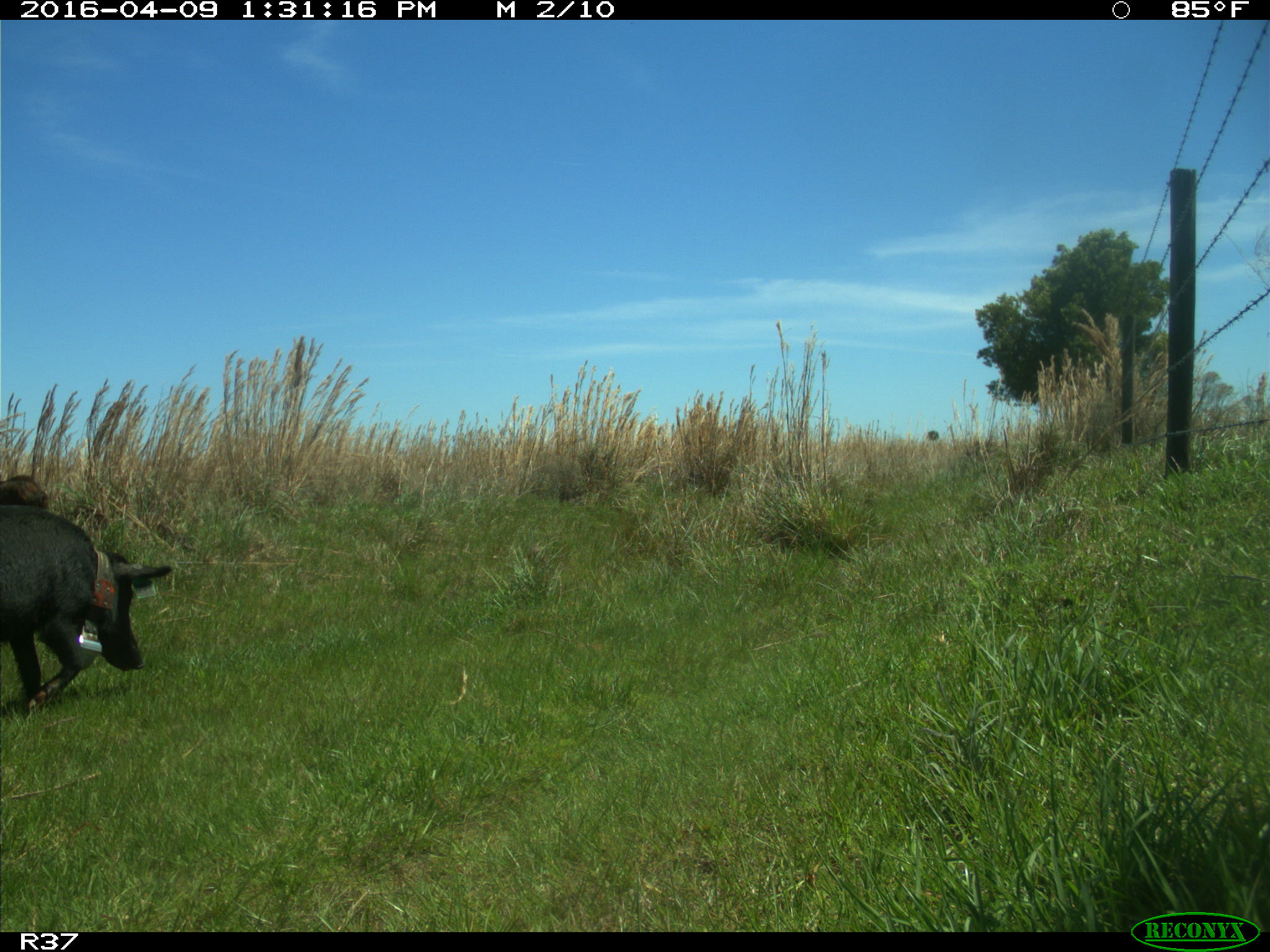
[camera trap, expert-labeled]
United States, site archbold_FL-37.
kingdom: Animalia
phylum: Chordata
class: Mammalia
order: Artiodactyla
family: Suidae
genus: Sus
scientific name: Sus scrofa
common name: wild boar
Sus scrofa (wild boar).